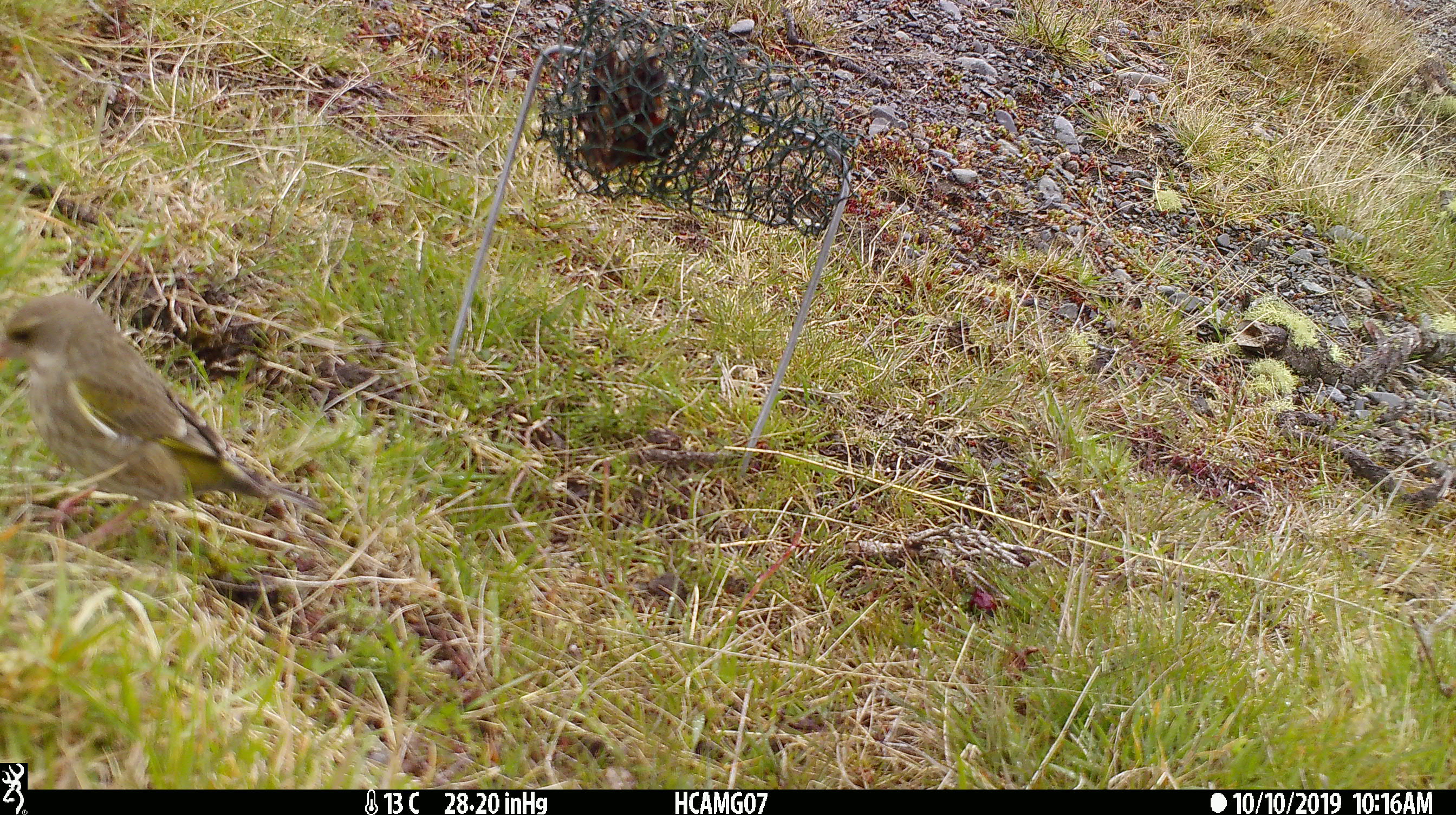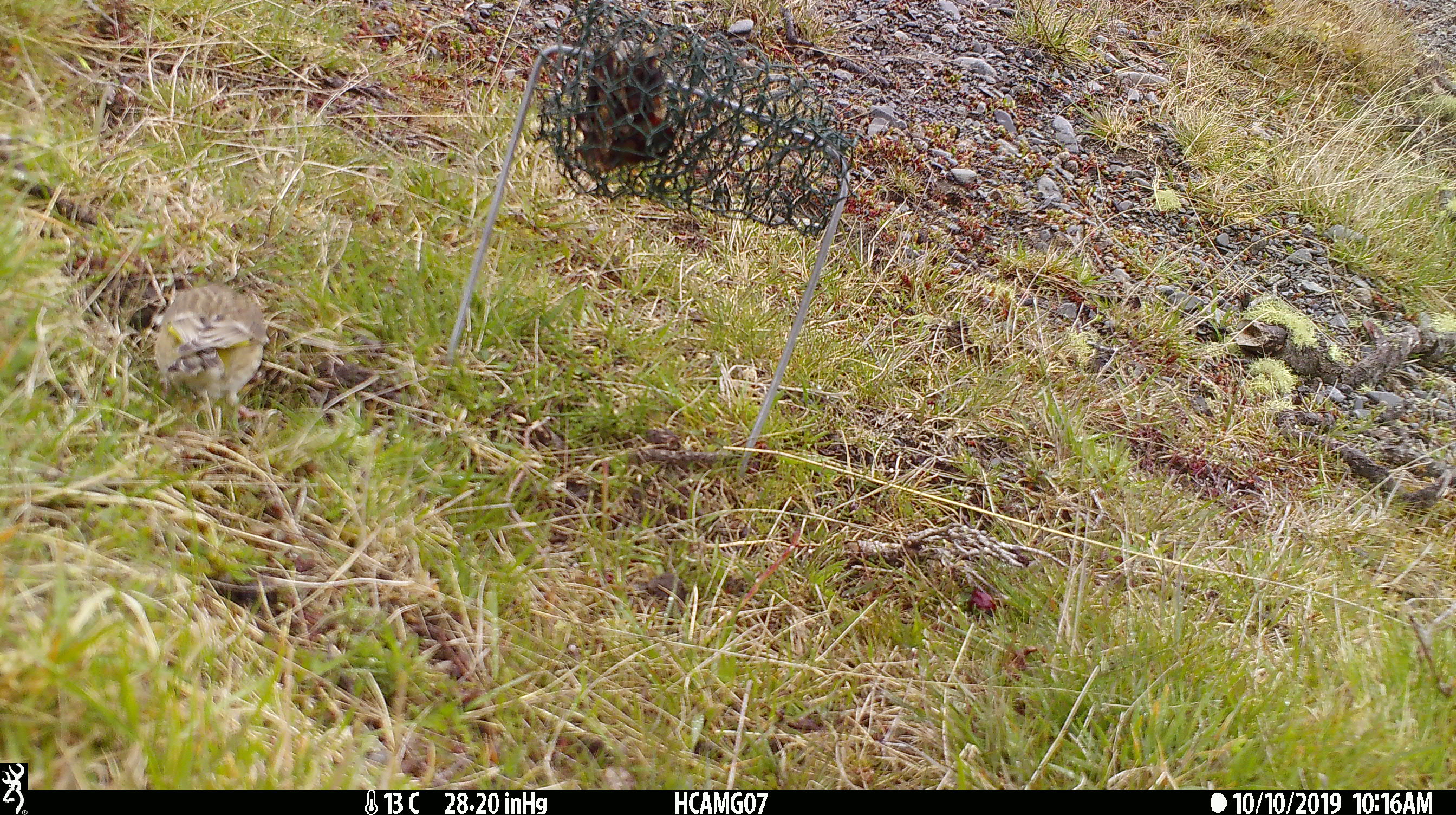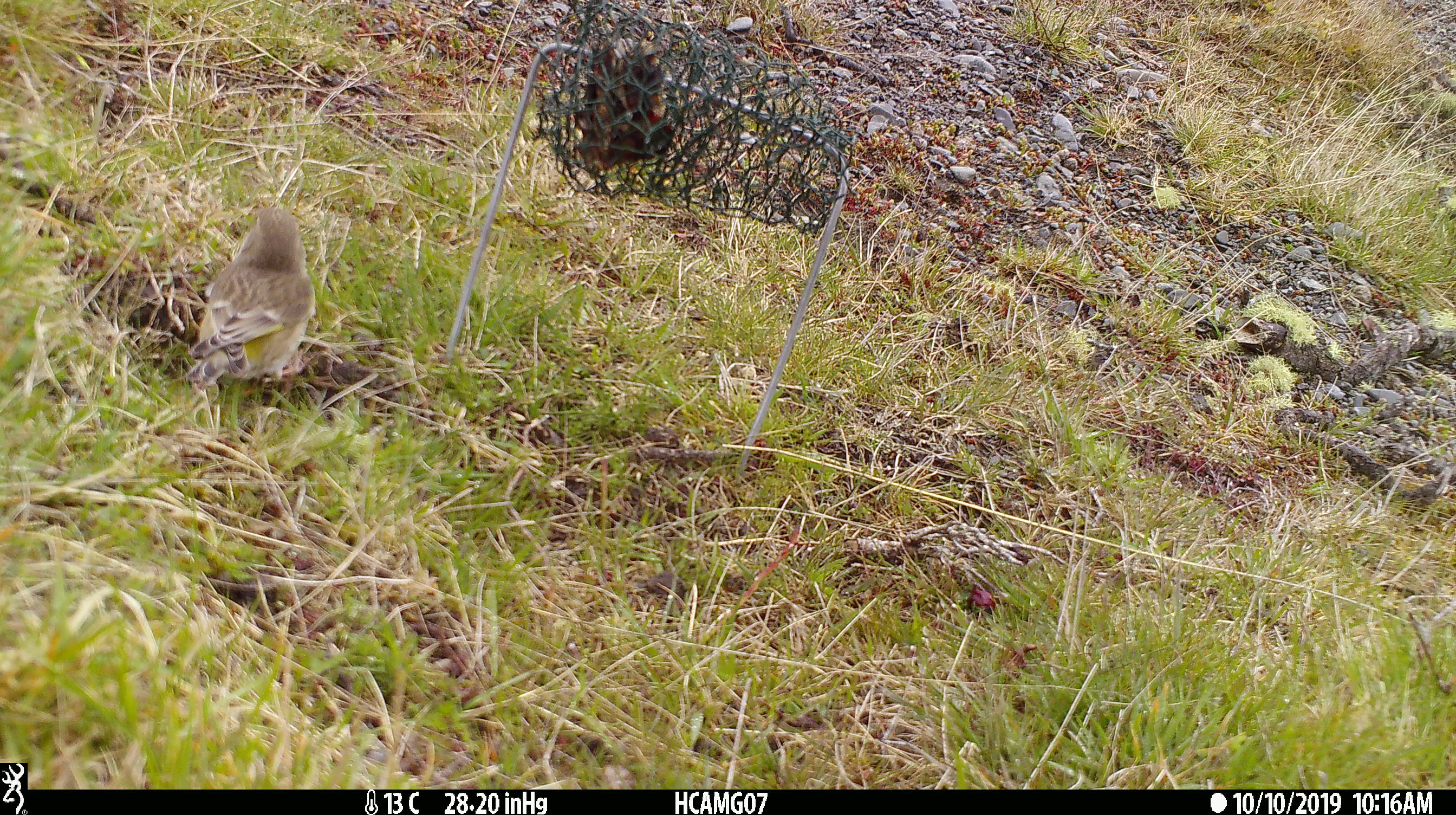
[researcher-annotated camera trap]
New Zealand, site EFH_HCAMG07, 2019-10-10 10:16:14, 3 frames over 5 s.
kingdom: Animalia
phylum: Chordata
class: Aves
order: Passeriformes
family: Fringillidae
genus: Chloris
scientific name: Chloris chloris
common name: greenfinch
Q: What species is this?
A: Greenfinch (Chloris chloris).